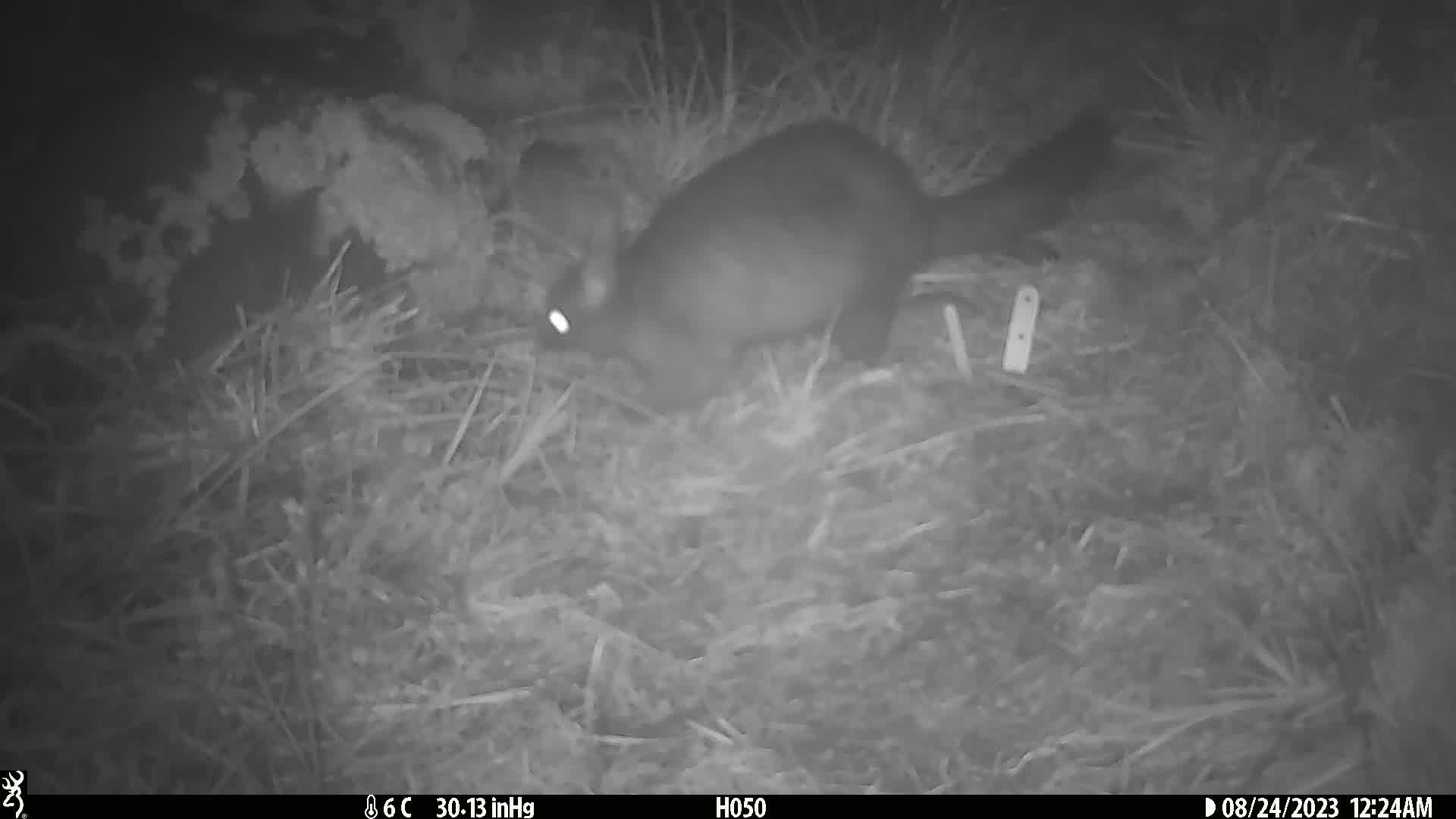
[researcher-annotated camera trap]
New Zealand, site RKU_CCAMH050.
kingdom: Animalia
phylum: Chordata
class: Mammalia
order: Diprotodontia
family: Phalangeridae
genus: Trichosurus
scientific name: Trichosurus vulpecula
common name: common brushtail possum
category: possum